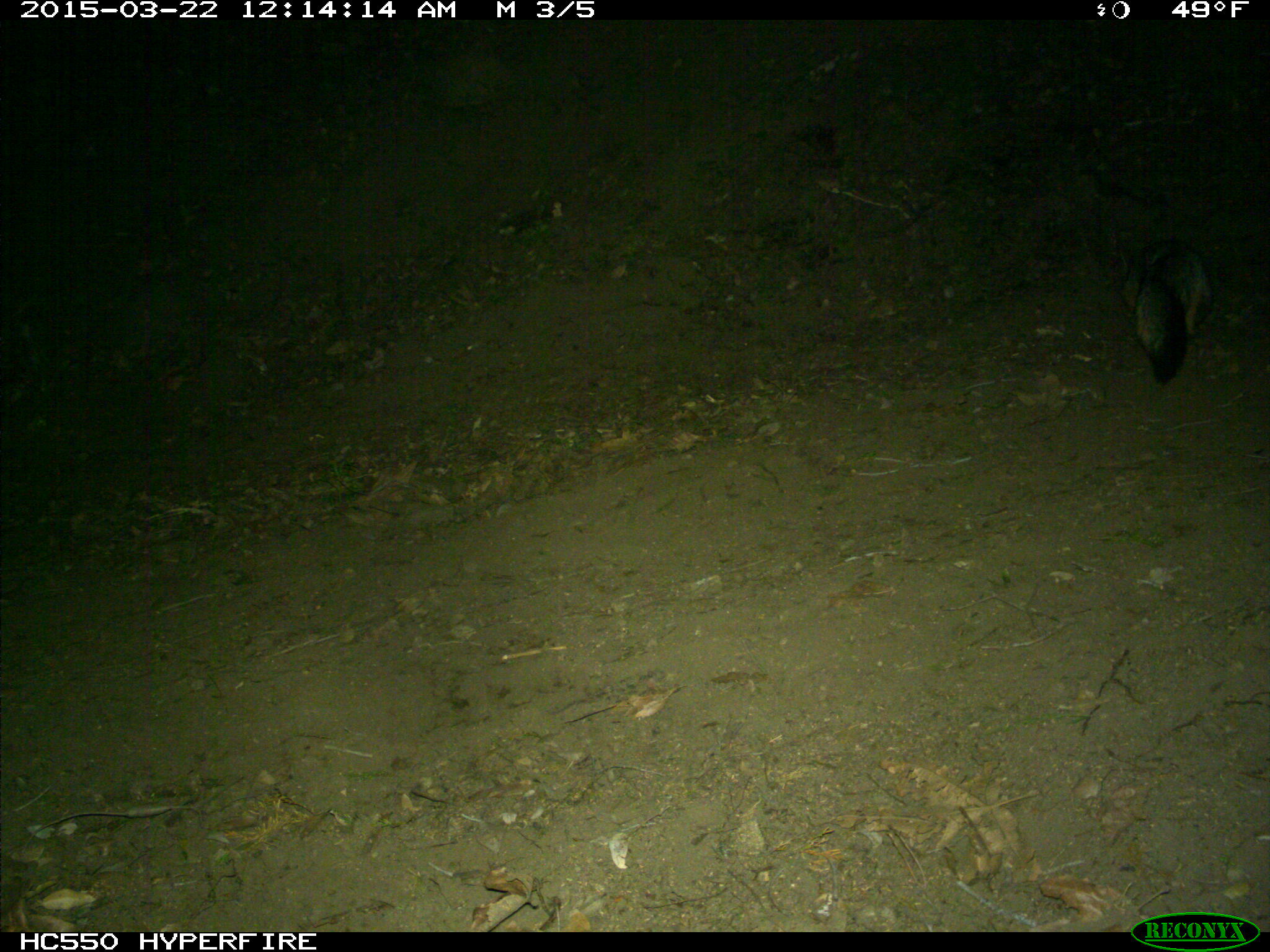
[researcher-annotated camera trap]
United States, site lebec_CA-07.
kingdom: Animalia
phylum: Chordata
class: Mammalia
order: Carnivora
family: Canidae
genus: Urocyon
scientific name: Urocyon cinereoargenteus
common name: gray fox